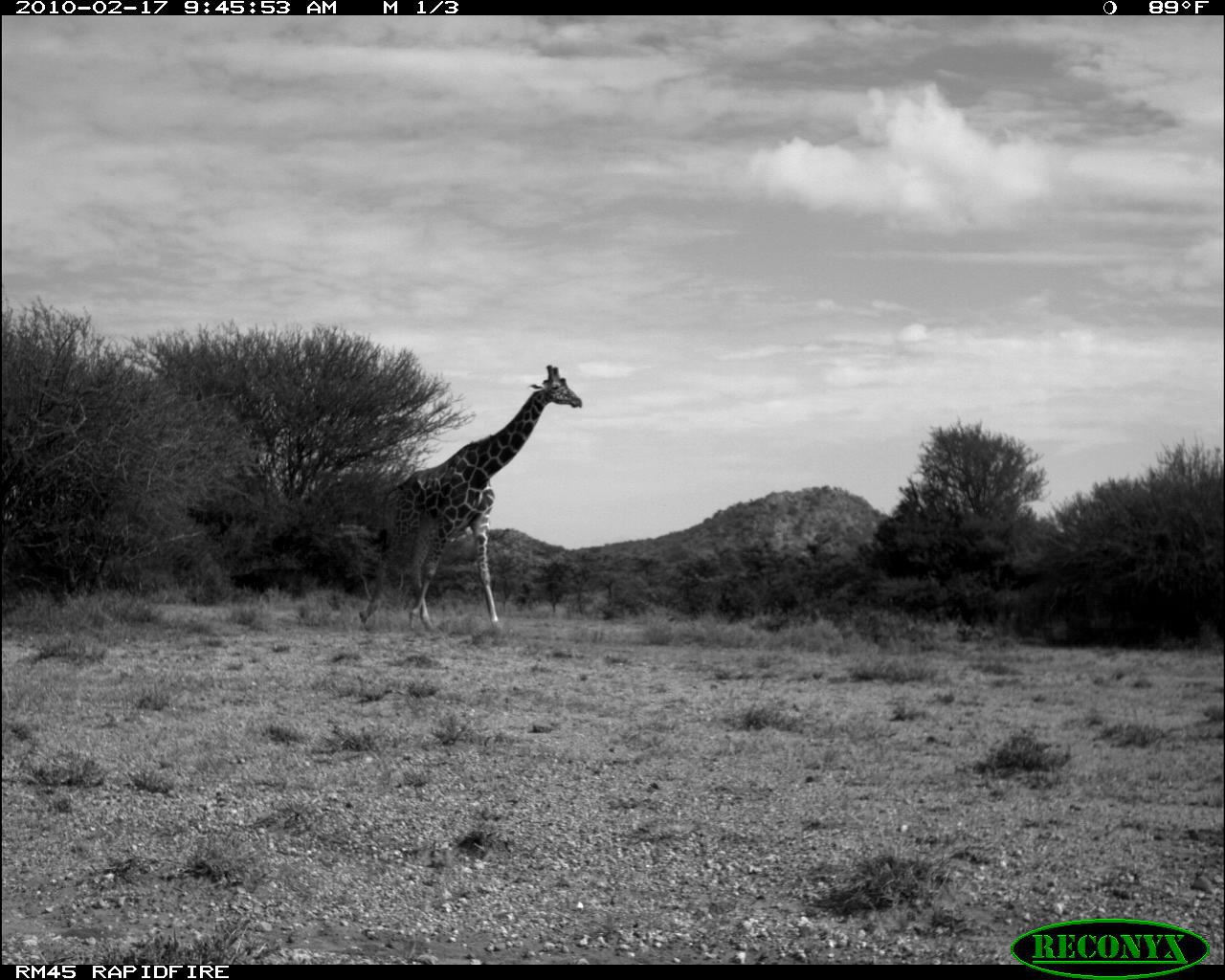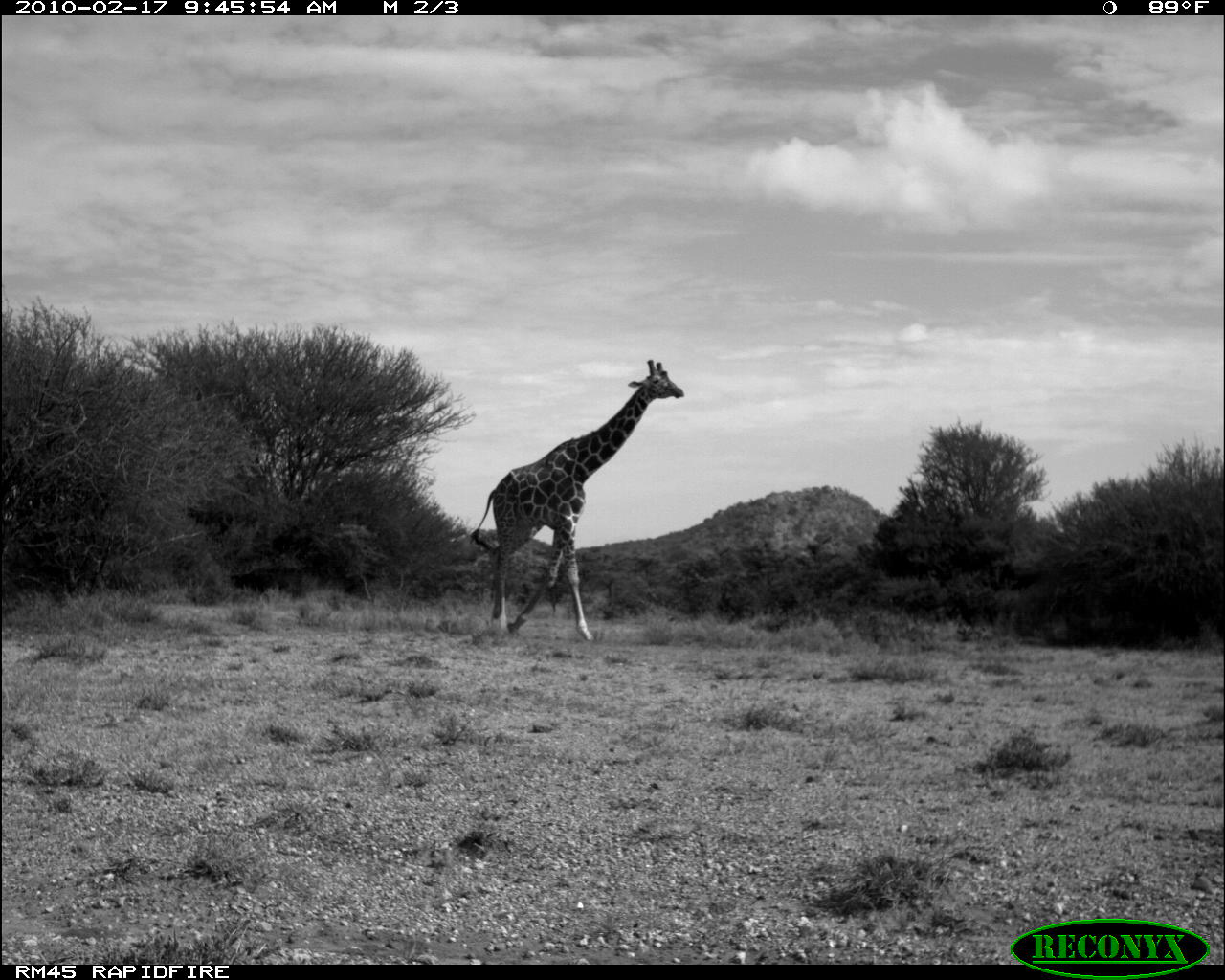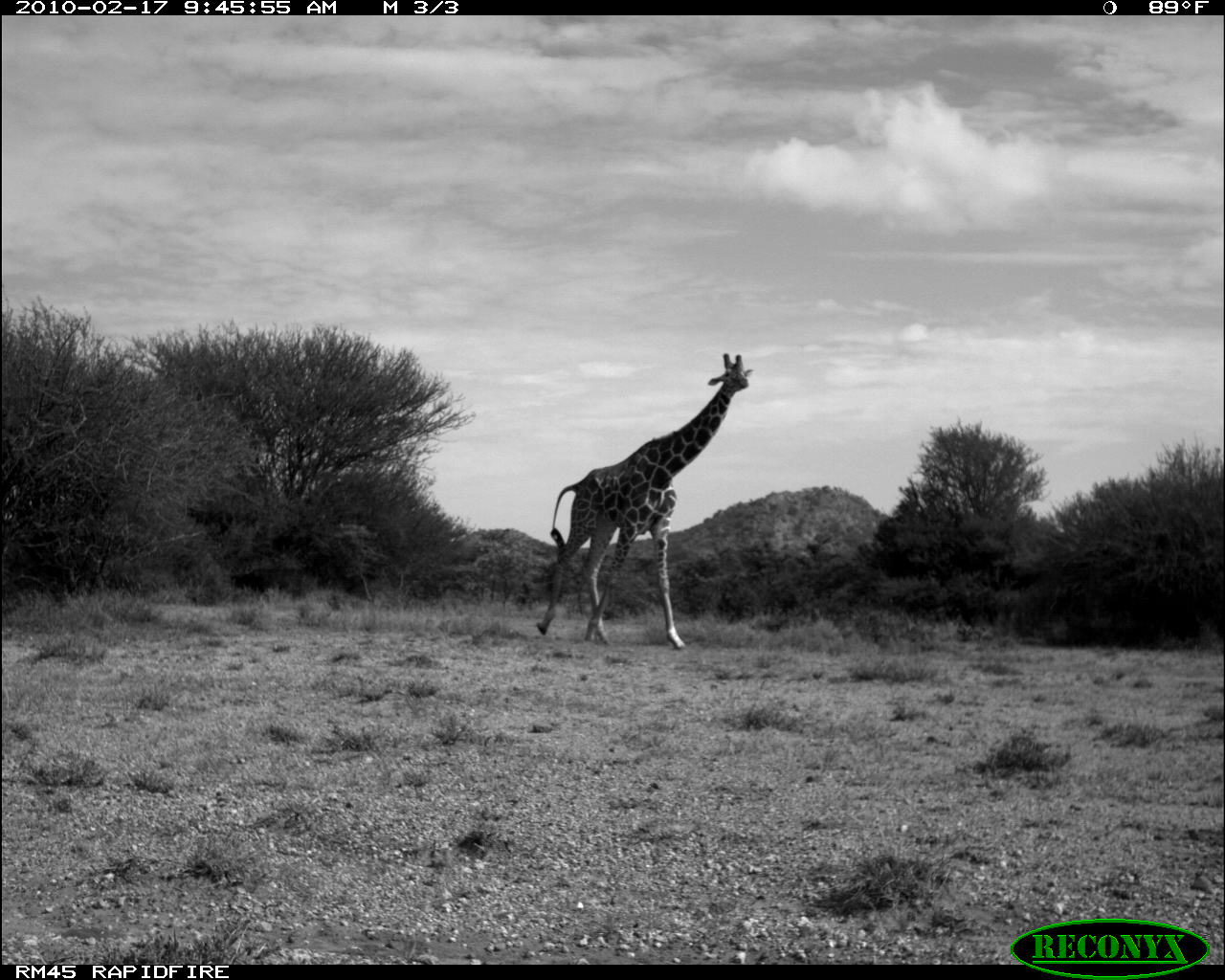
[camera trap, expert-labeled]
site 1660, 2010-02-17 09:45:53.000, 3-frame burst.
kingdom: Animalia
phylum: Chordata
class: Mammalia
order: Artiodactyla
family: Giraffidae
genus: Giraffa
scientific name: Giraffa camelopardalis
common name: giraffe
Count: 1.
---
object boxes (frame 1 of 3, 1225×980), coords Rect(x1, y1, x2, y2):
giraffa camelopardalis: Rect(358, 363, 584, 635)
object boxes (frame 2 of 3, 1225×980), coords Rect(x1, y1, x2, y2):
giraffa camelopardalis: Rect(470, 359, 685, 643)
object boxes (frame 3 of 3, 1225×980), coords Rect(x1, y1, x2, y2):
giraffa camelopardalis: Rect(536, 354, 753, 649)